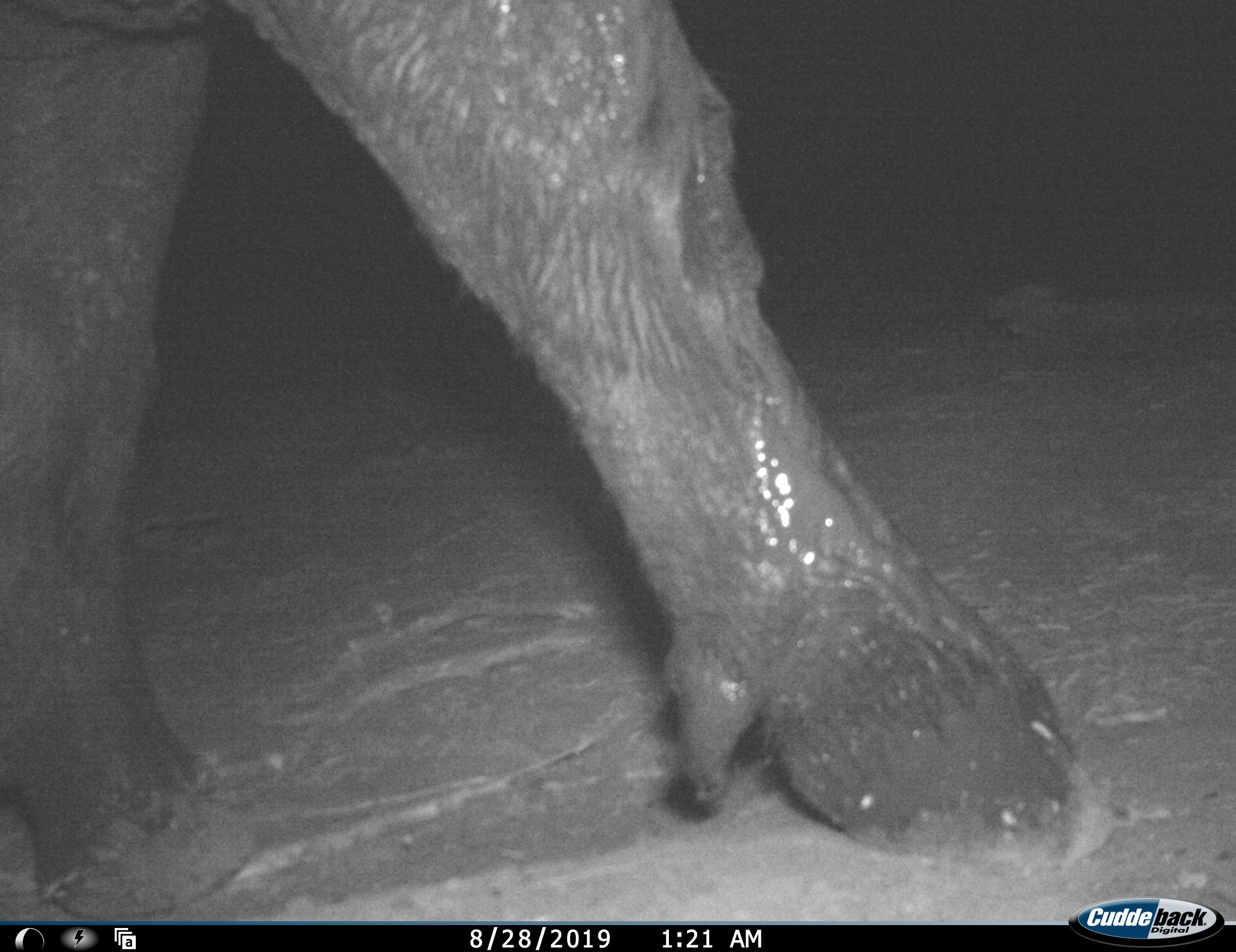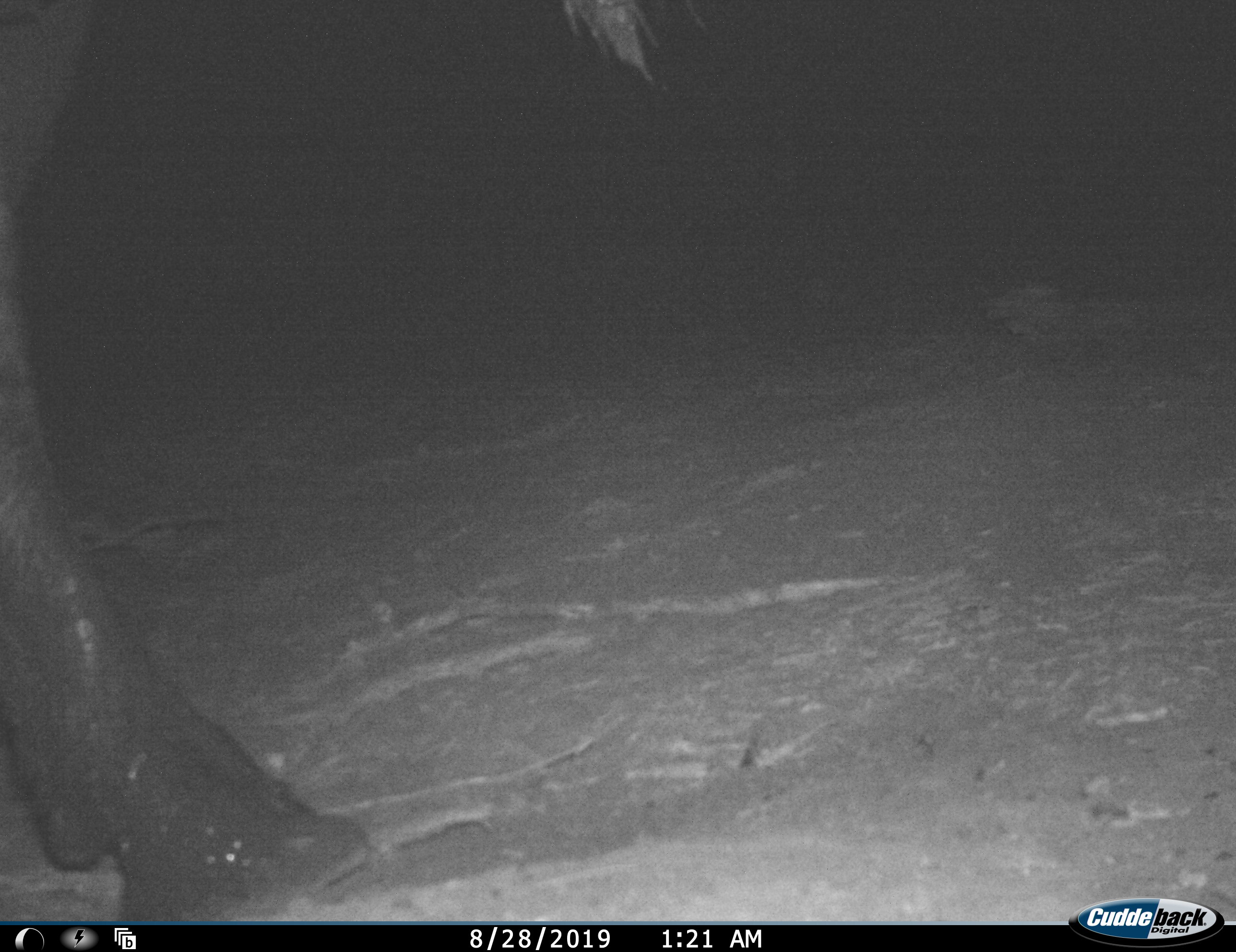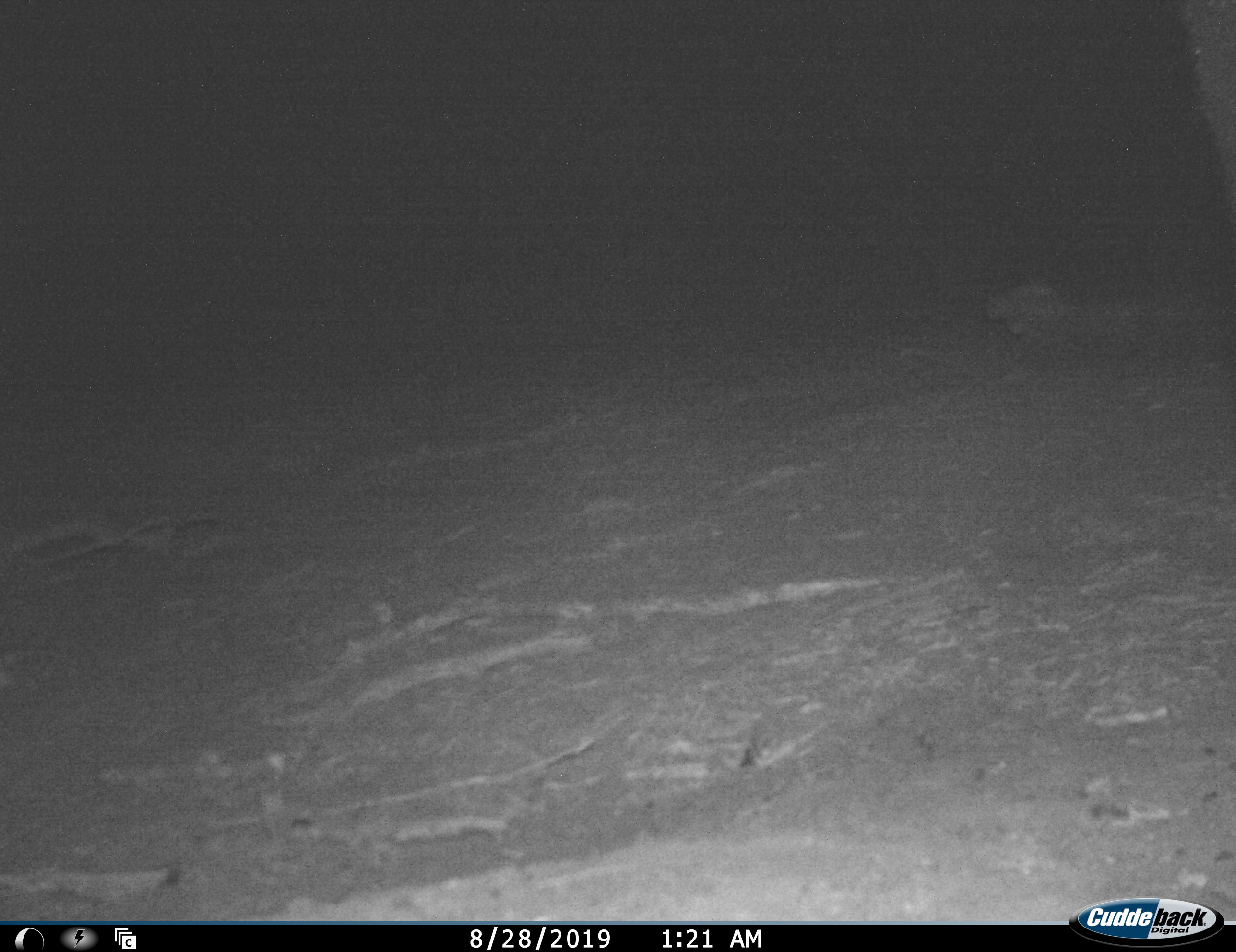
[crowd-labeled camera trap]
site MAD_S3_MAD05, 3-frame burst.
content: unidentified animal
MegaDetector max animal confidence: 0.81